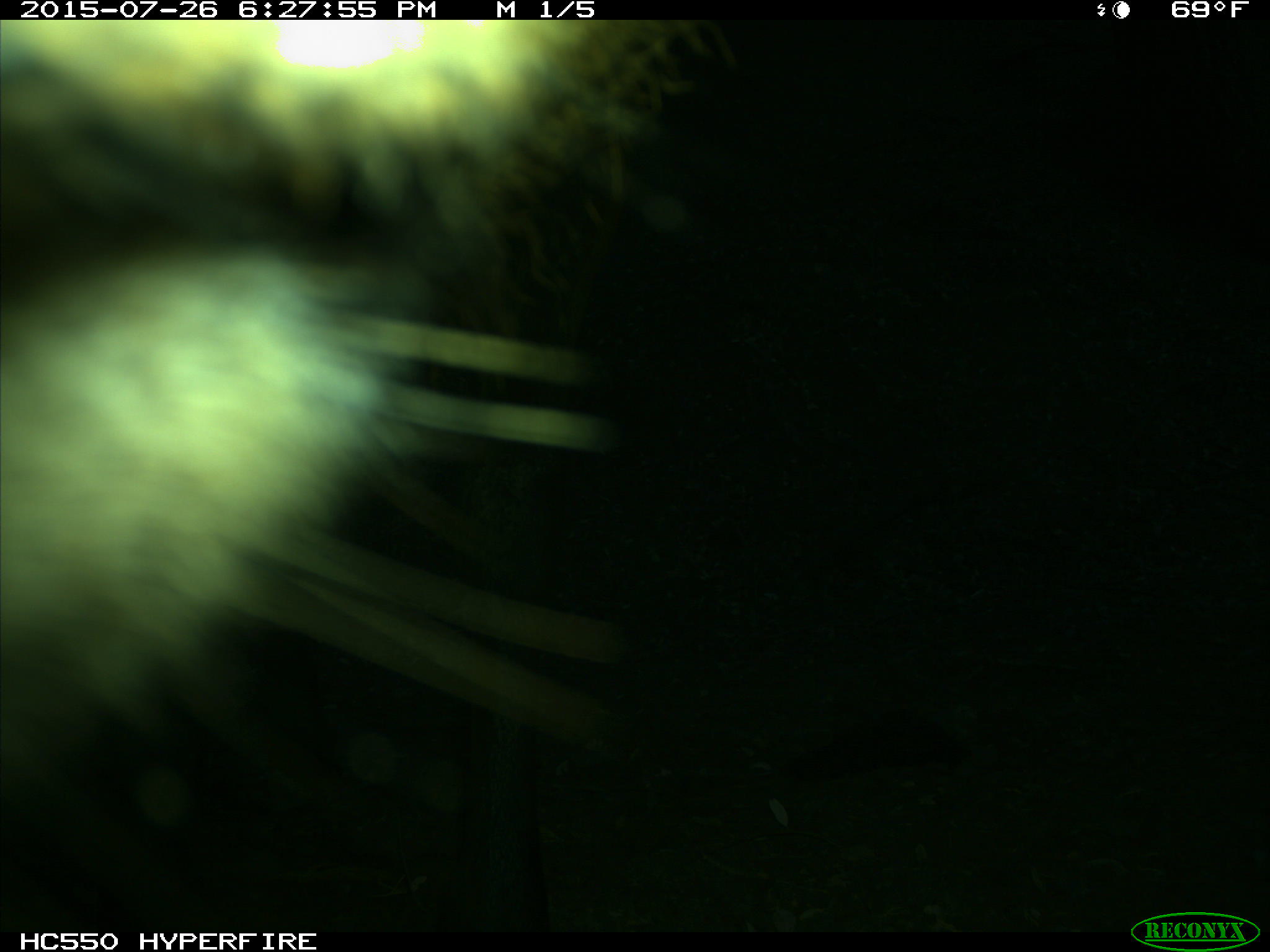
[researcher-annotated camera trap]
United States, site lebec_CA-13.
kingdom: Animalia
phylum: Chordata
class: Mammalia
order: Artiodactyla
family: Cervidae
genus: Cervus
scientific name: Cervus canadensis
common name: elk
Cervus canadensis (elk).